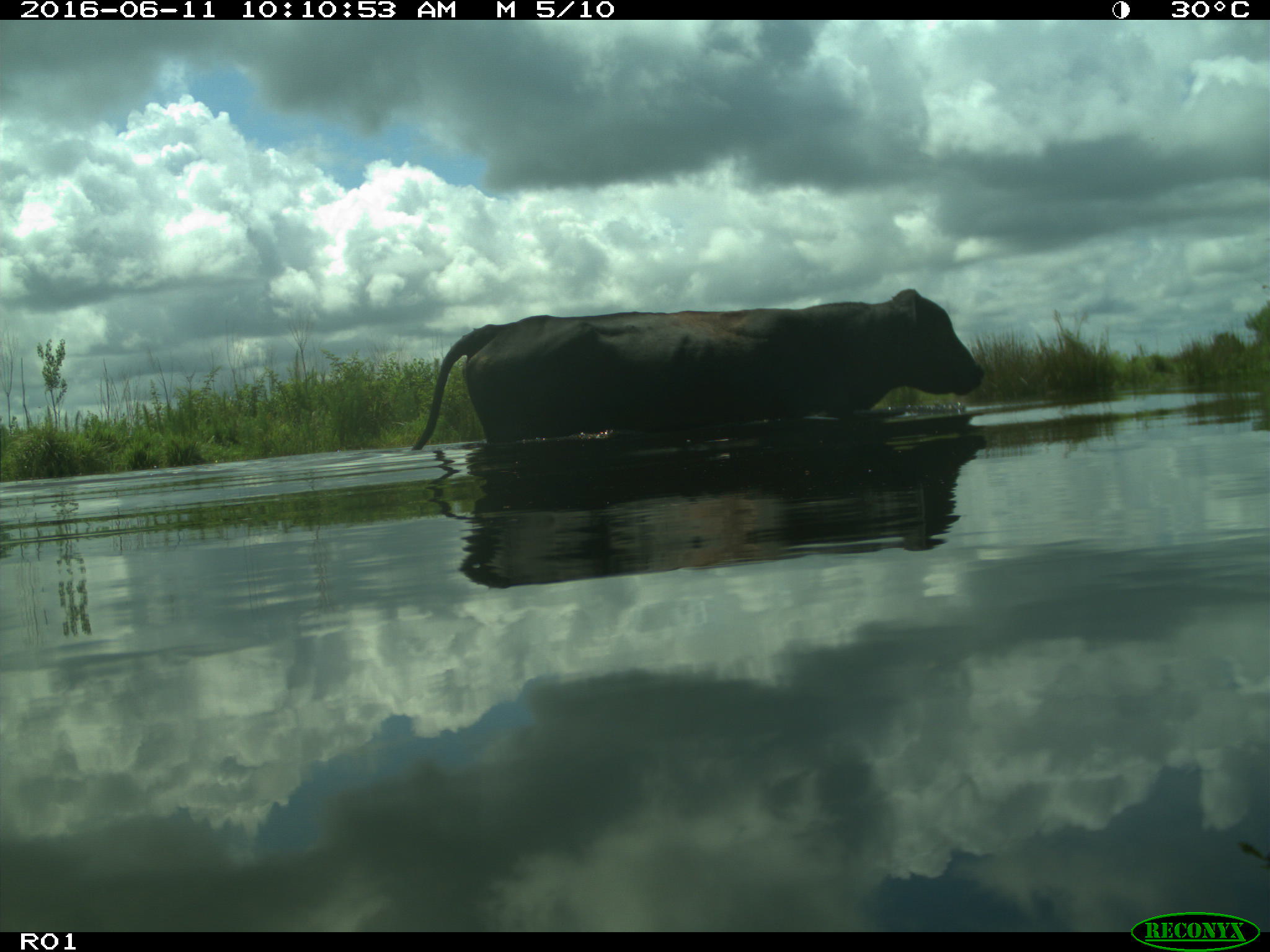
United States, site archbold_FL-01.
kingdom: Animalia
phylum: Chordata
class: Mammalia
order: Artiodactyla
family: Bovidae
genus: Bos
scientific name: Bos taurus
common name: domestic cow